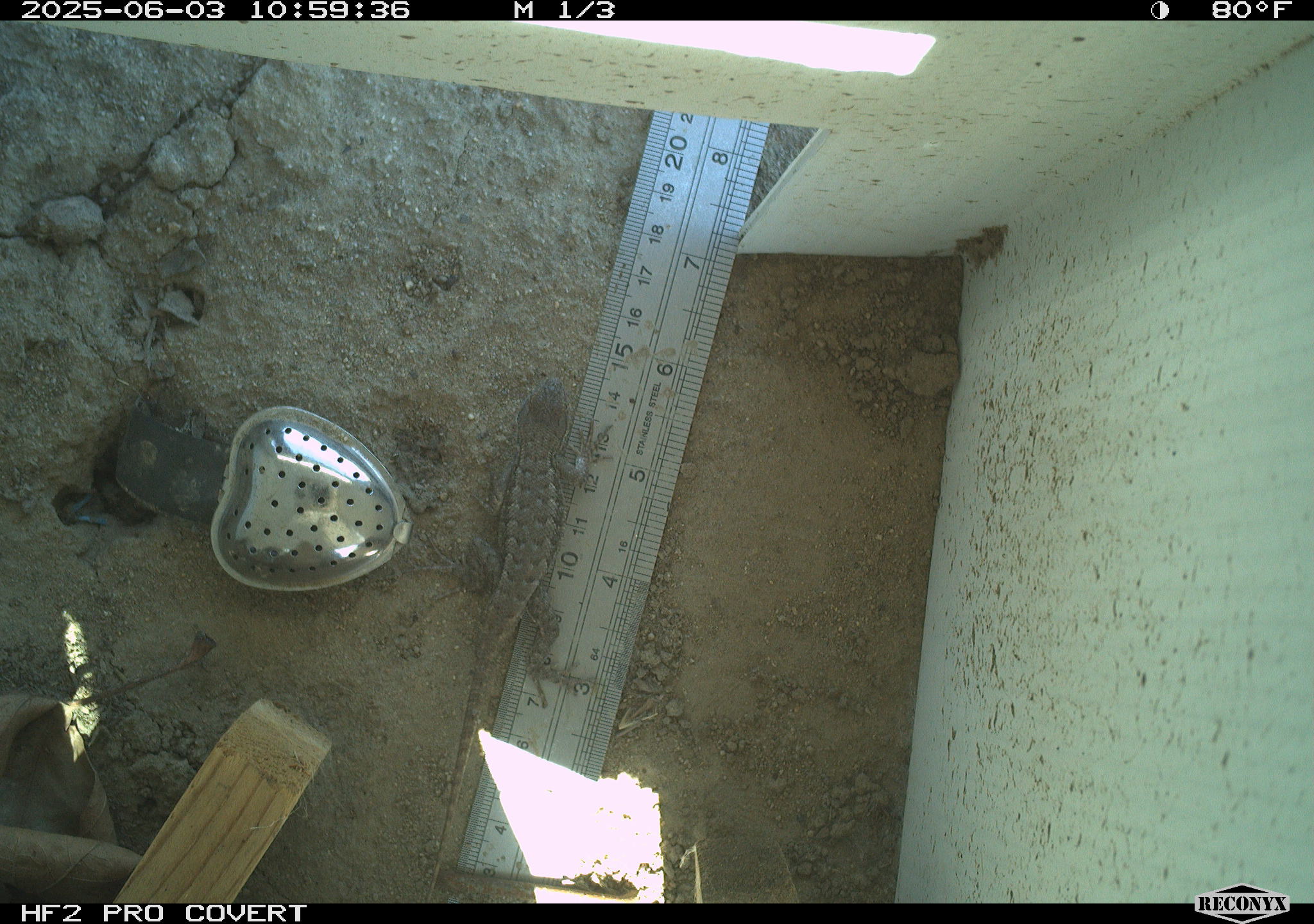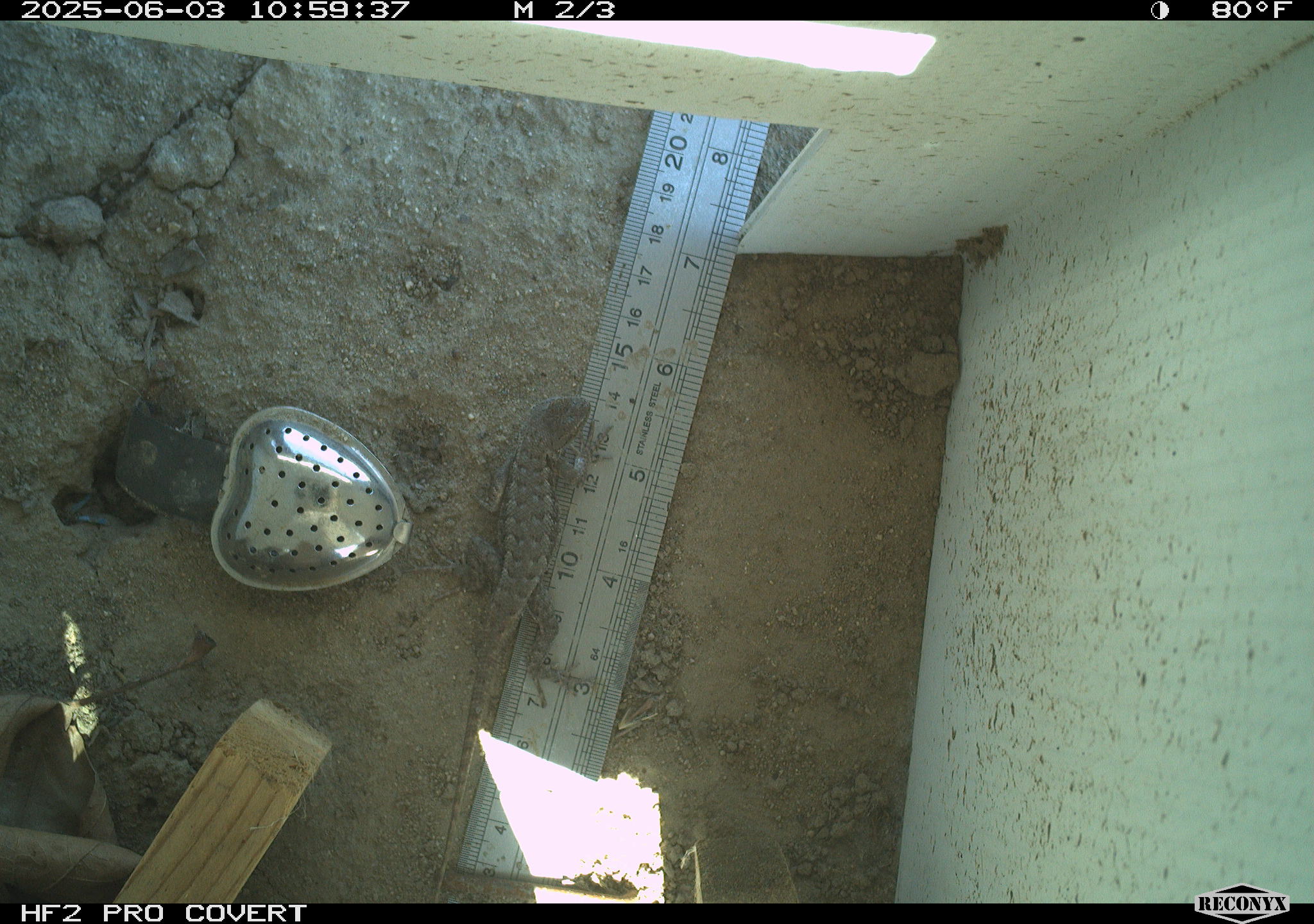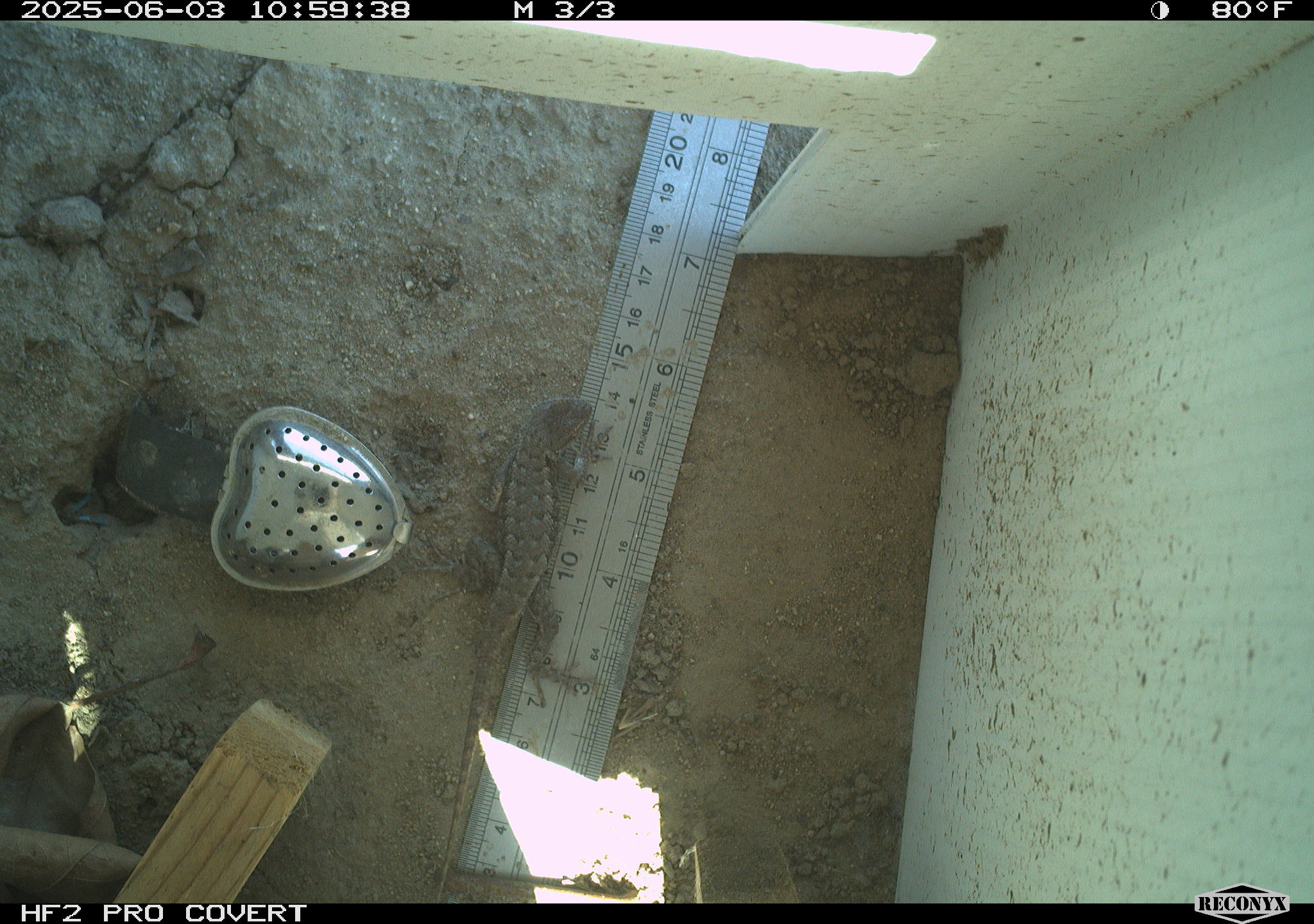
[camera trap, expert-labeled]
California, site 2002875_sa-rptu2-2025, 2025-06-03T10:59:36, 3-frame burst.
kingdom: Animalia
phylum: Chordata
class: Reptilia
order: Squamata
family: Phrynosomatidae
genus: Sceloporus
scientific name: Sceloporus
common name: spiny lizards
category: sceloporus species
Sceloporus species (spiny lizards) (Sceloporus).